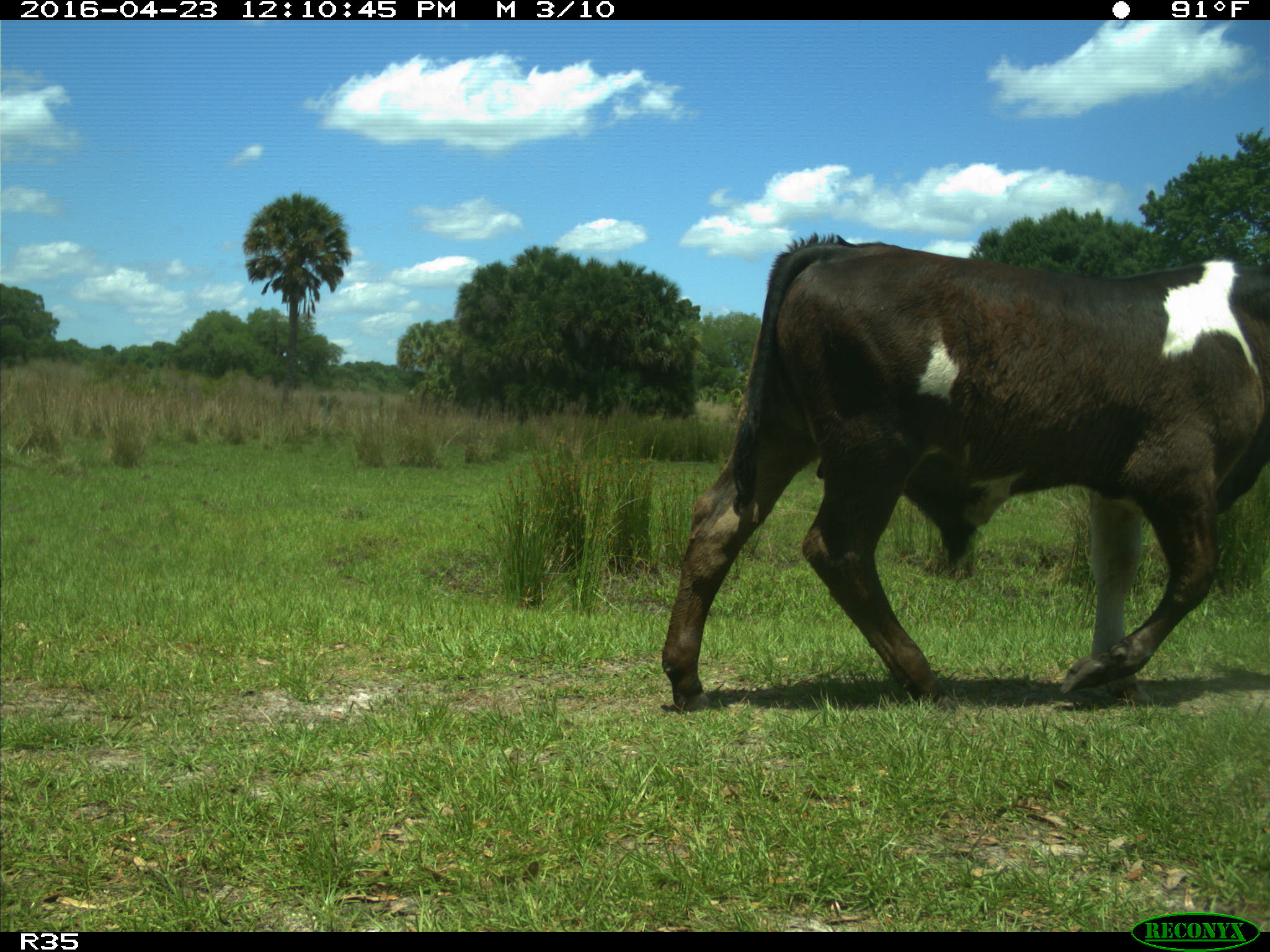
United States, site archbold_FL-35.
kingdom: Animalia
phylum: Chordata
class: Mammalia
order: Artiodactyla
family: Bovidae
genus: Bos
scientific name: Bos taurus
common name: domestic cow